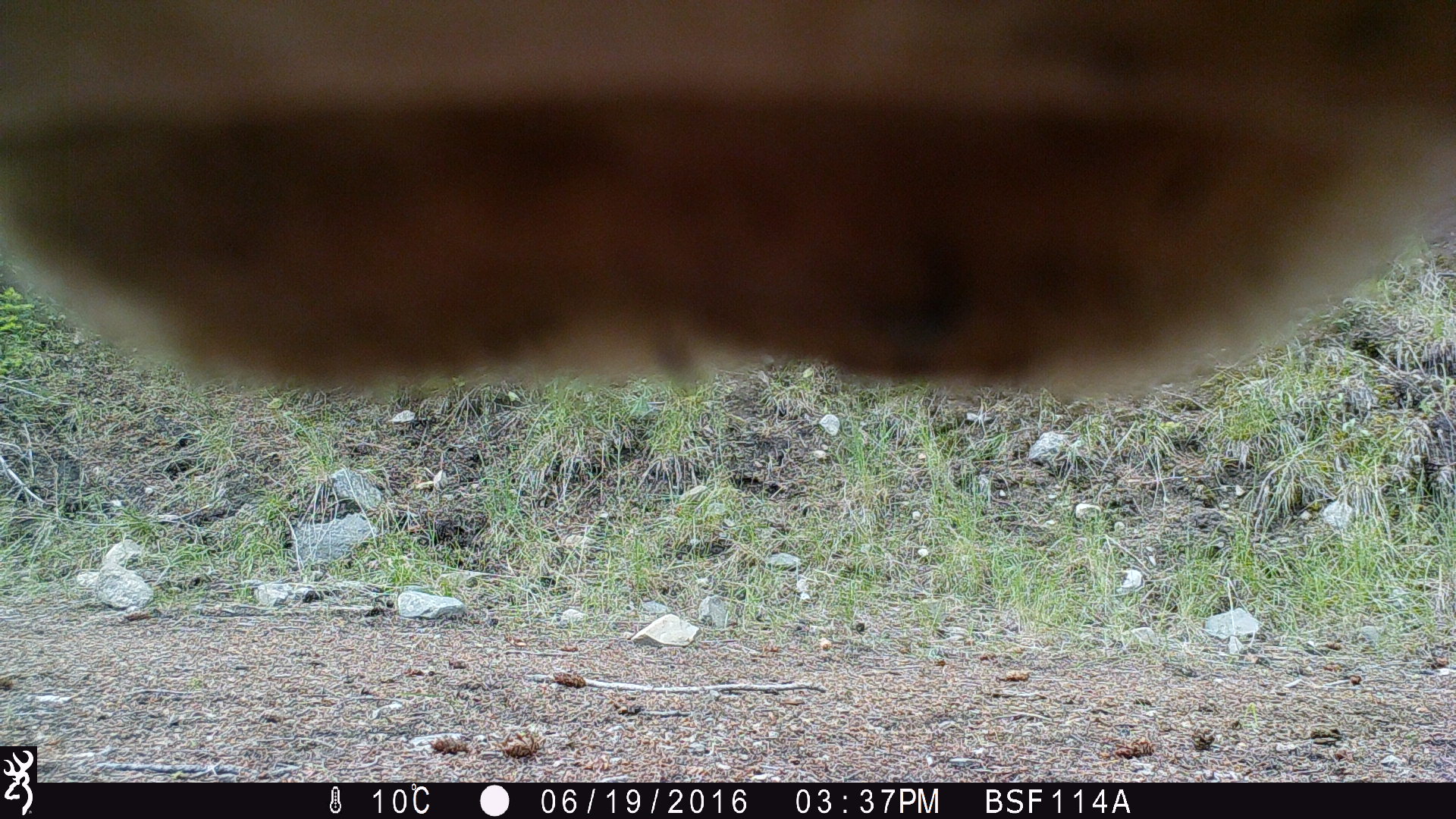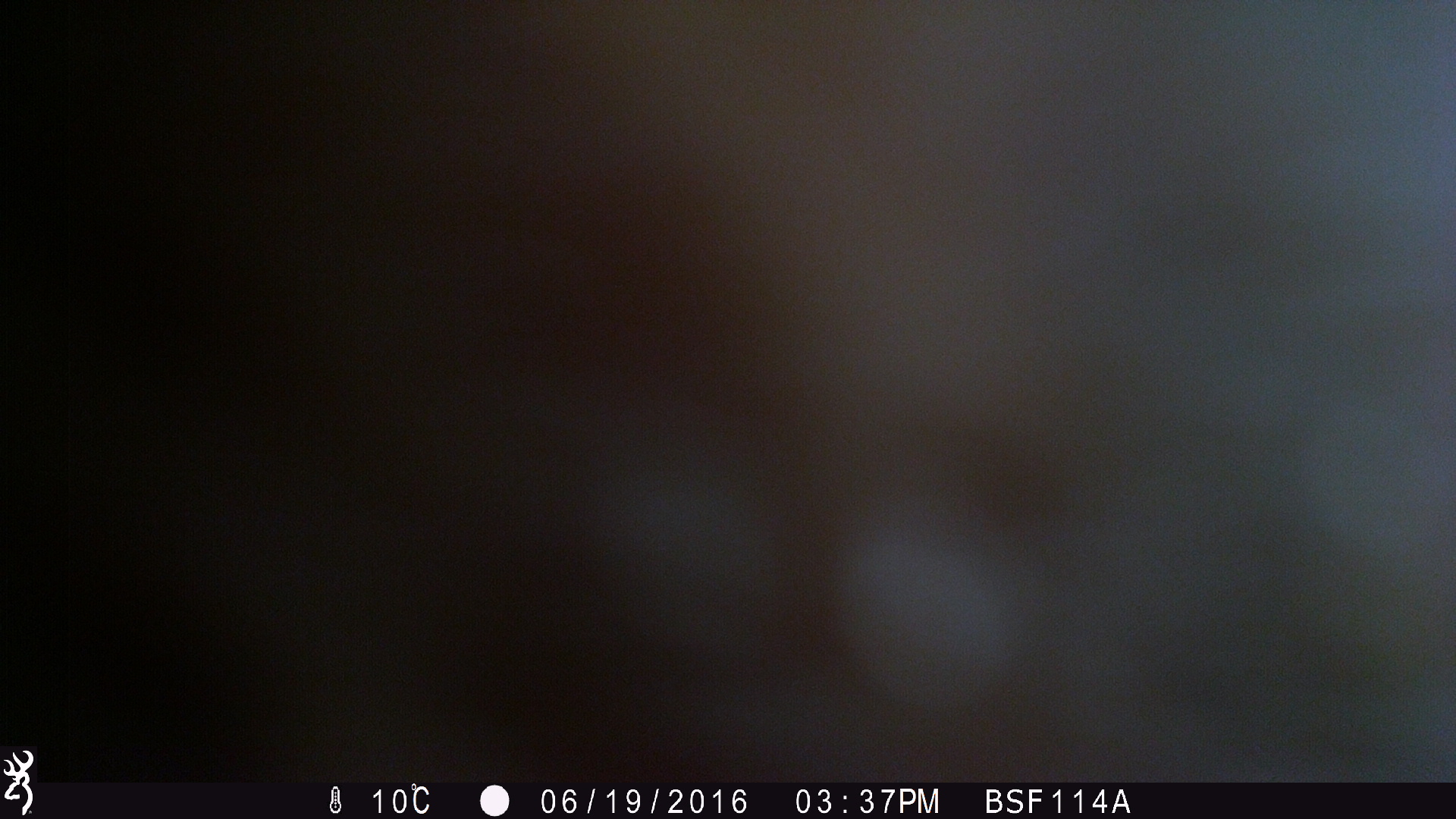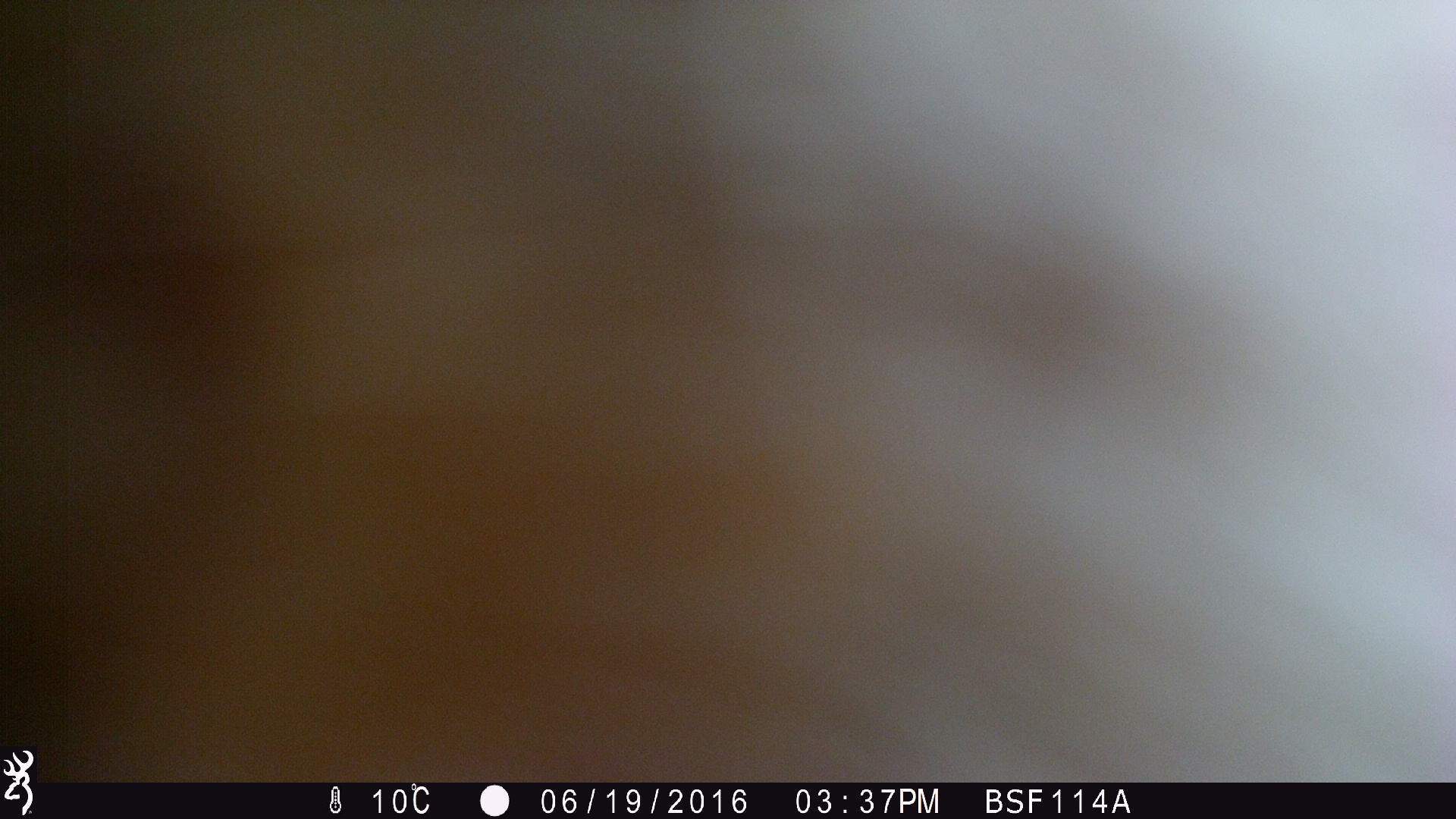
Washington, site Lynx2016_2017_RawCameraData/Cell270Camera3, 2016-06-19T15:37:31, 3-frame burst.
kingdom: Animalia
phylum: Chordata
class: Mammalia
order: Artiodactyla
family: Bovidae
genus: Bos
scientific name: Bos taurus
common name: domestic cattle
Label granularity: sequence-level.